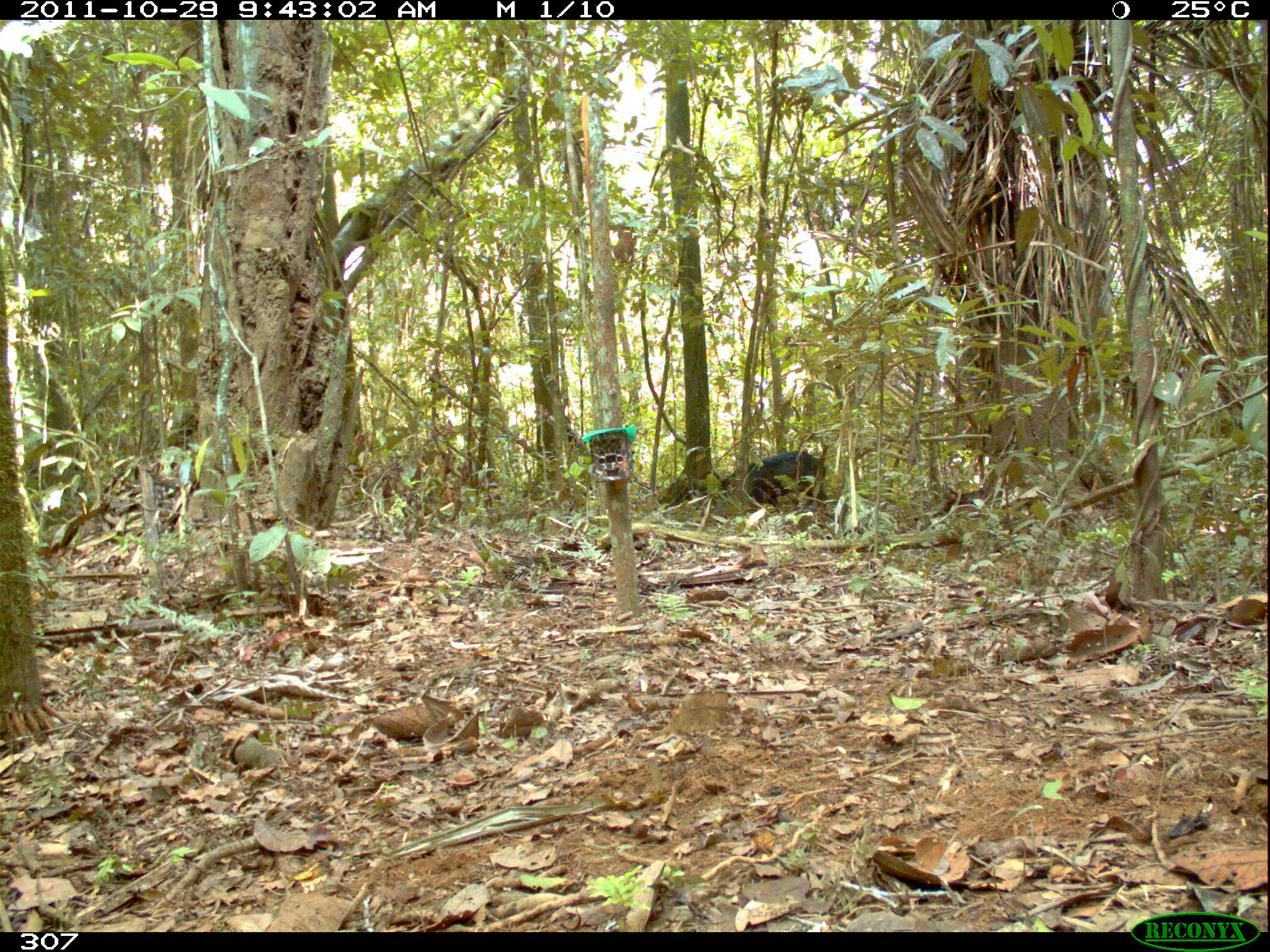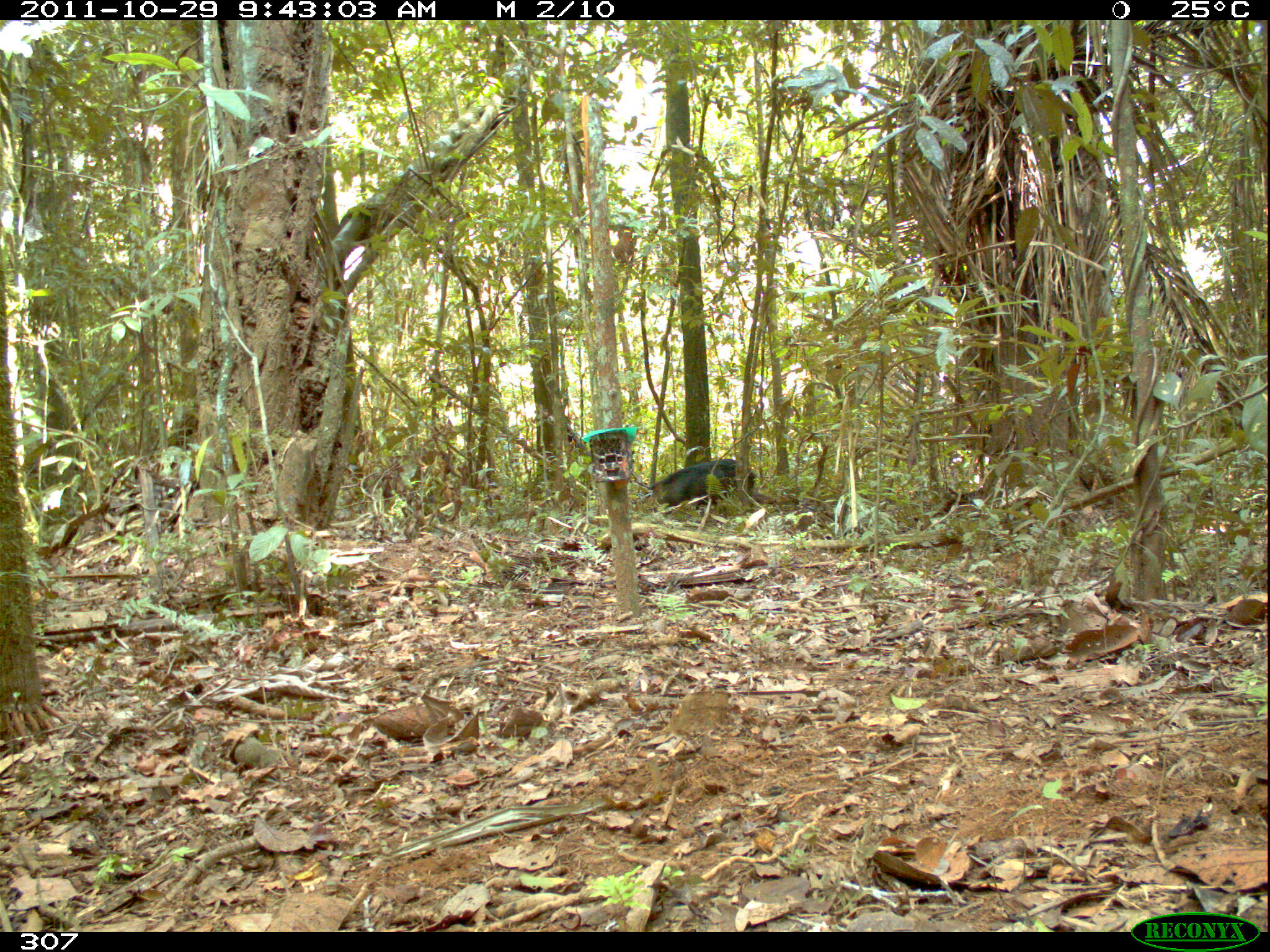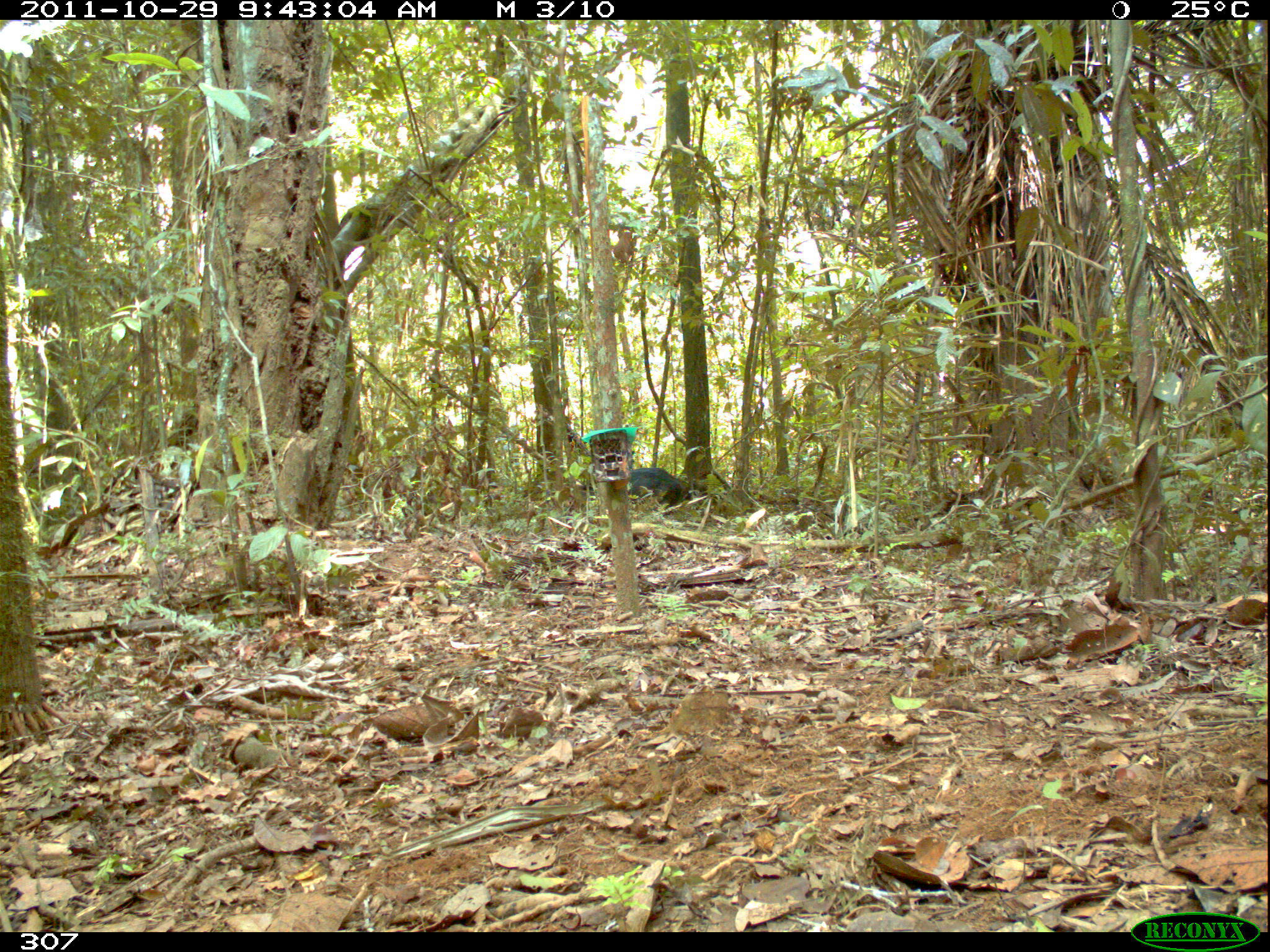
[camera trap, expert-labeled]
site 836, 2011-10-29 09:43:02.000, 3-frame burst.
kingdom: Animalia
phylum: Chordata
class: Mammalia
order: Artiodactyla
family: Tayassuidae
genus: Tayassu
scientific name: Tayassu pecari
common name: white-lipped peccary